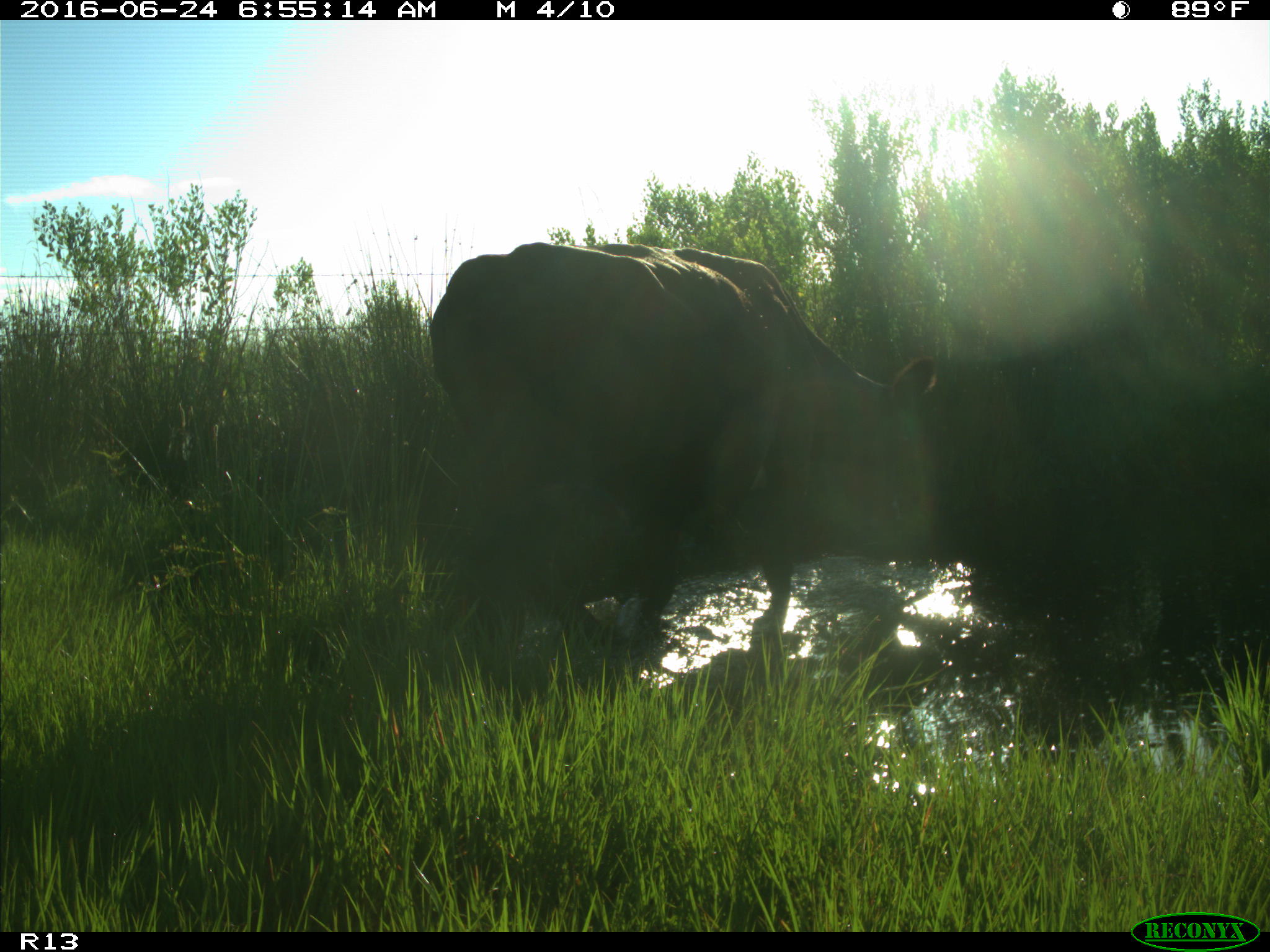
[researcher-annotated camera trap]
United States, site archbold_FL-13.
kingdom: Animalia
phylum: Chordata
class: Mammalia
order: Artiodactyla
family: Bovidae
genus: Bos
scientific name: Bos taurus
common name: domestic cow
Bos taurus (domestic cow).